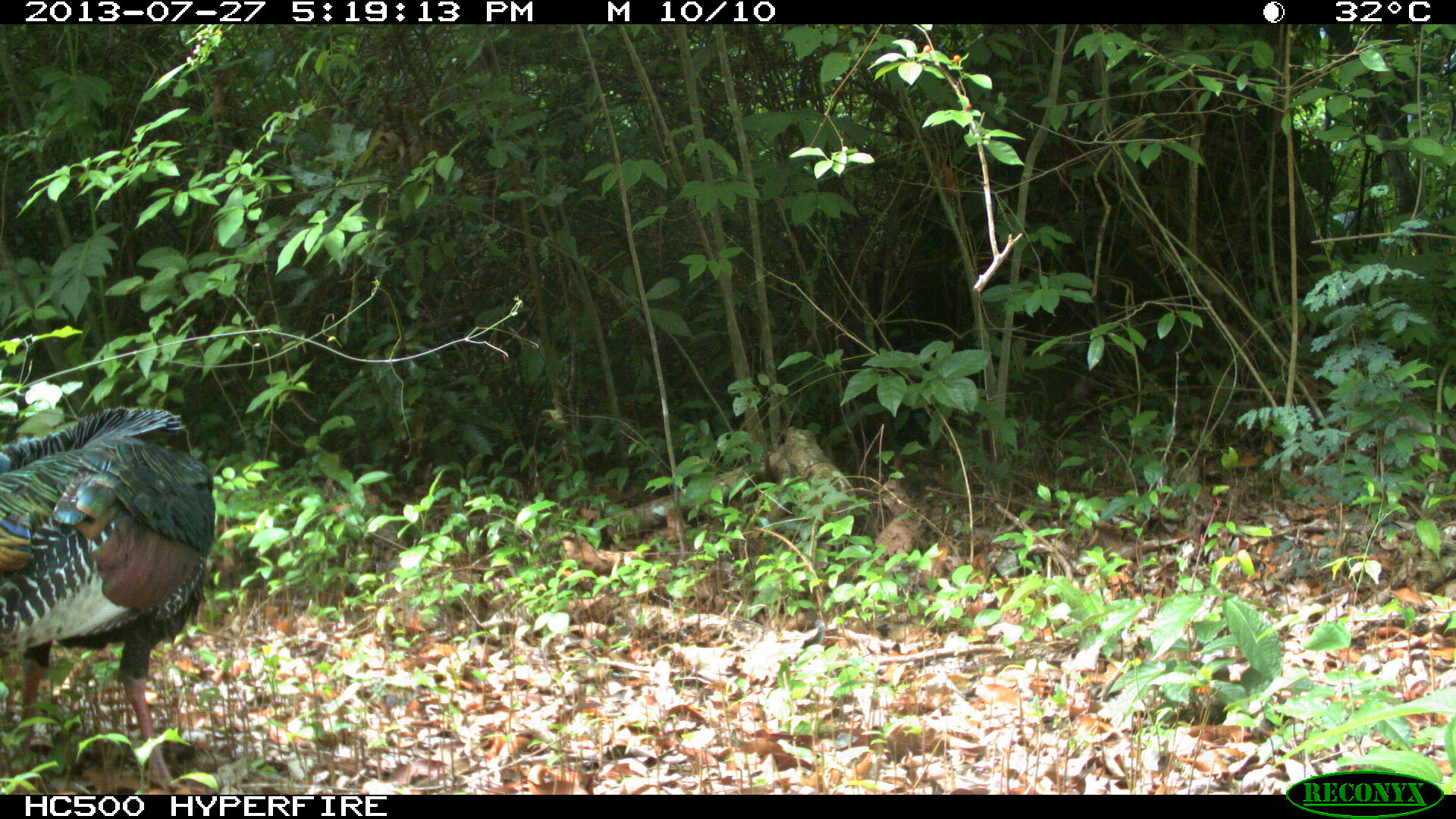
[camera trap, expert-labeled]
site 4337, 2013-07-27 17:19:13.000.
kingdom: Animalia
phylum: Chordata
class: Aves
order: Galliformes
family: Phasianidae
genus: Meleagris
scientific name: Meleagris ocellata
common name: ocellated turkey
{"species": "Meleagris ocellata (ocellated turkey)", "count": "1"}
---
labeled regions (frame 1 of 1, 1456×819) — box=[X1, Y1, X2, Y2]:
meleagris ocellata: box=[0, 401, 215, 793]